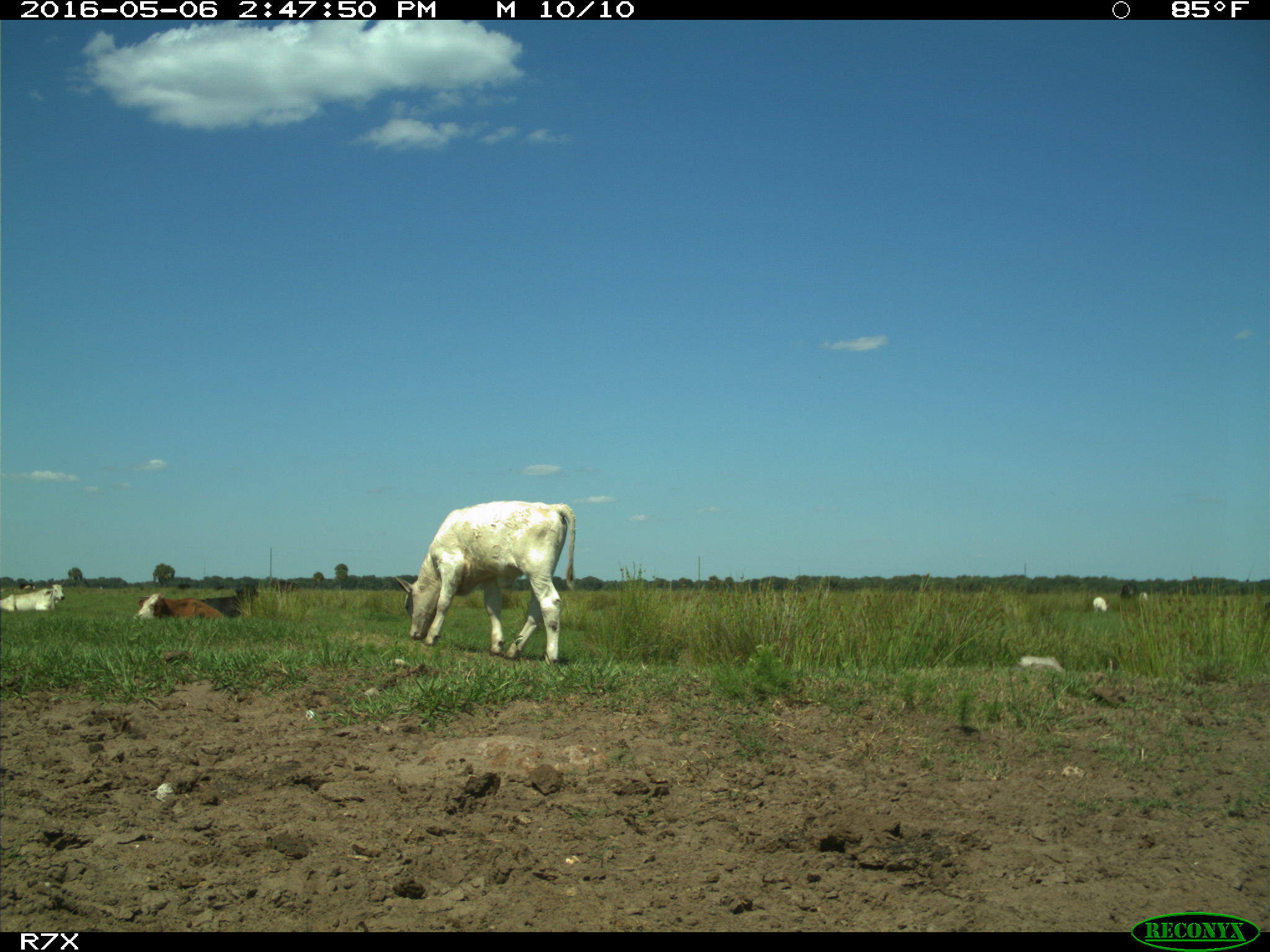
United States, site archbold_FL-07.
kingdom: Animalia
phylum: Chordata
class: Mammalia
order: Artiodactyla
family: Bovidae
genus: Bos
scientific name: Bos taurus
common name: domestic cow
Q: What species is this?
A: Bos taurus (domestic cow).